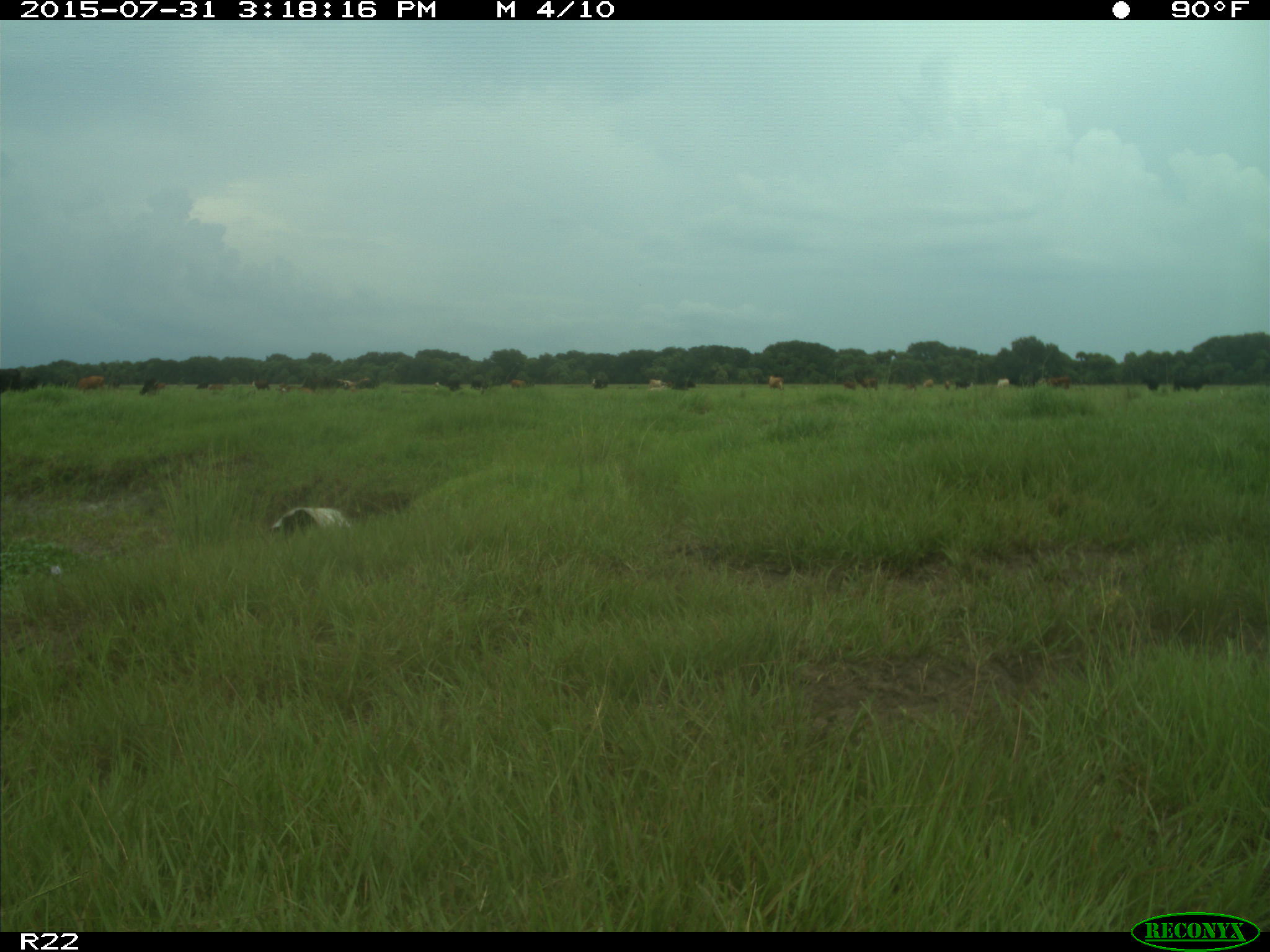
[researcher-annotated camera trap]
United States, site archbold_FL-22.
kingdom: Animalia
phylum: Chordata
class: Mammalia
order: Artiodactyla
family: Bovidae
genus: Bos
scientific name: Bos taurus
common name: domestic cow